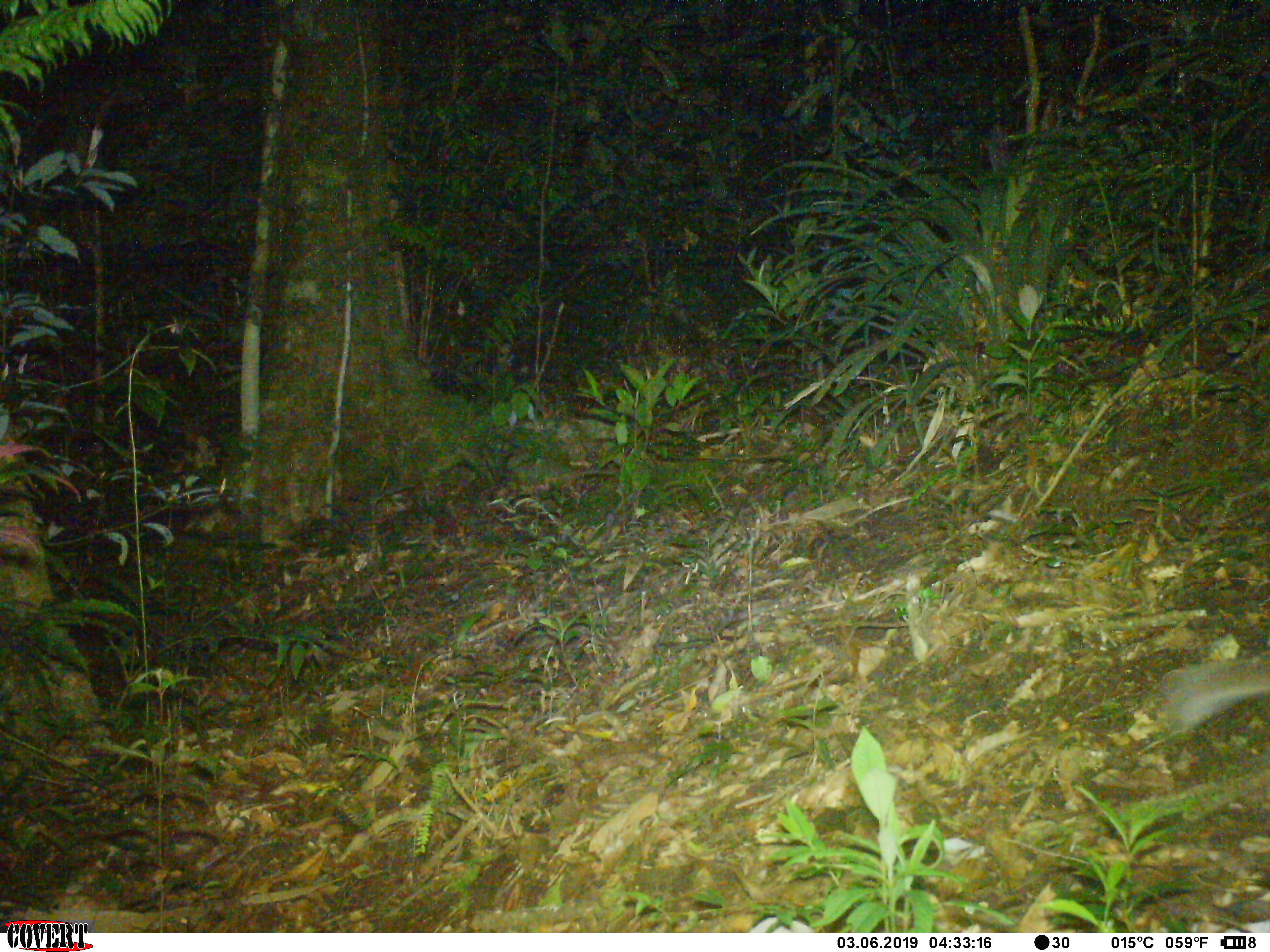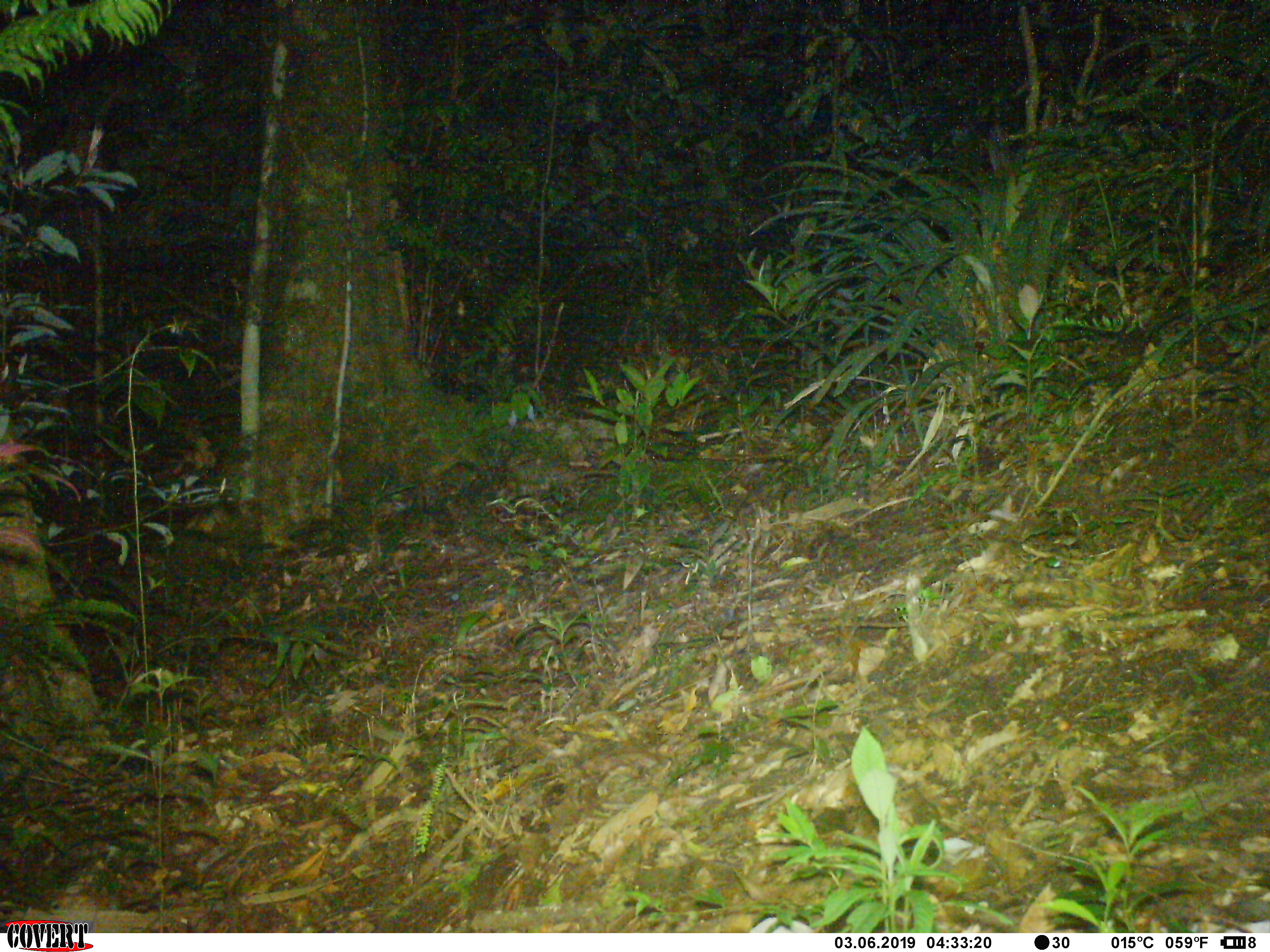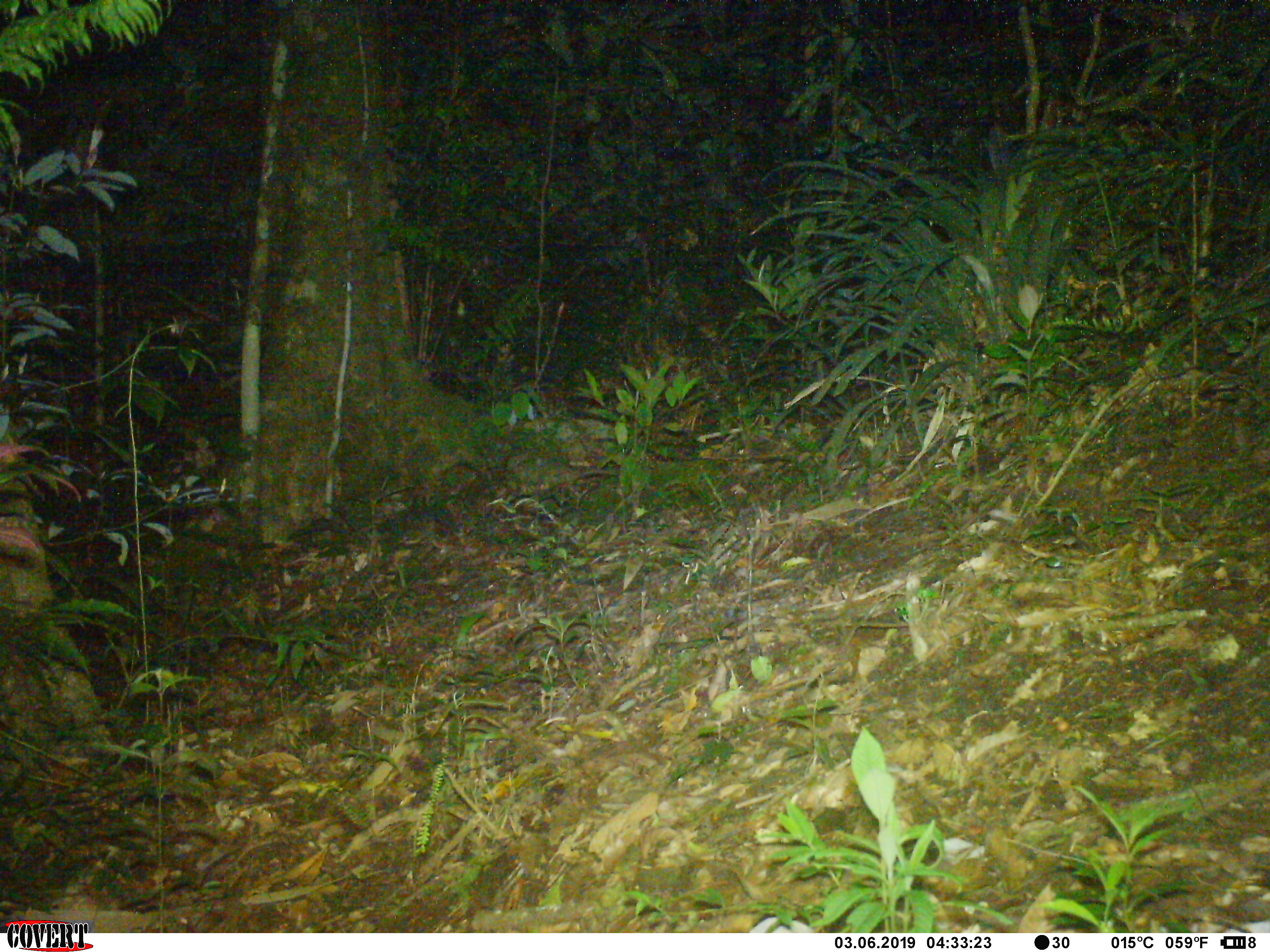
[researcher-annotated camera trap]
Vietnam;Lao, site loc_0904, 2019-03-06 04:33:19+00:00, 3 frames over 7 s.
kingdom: Animalia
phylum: Chordata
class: Mammalia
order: Rodentia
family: Muridae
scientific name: Muridae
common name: old-world mice and rats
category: unidentified murid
Unidentified murid (old-world mice and rats) (Muridae). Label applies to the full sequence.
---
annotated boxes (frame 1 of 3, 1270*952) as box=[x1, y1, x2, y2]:
unidentified murid: box=[1161, 654, 1270, 732]